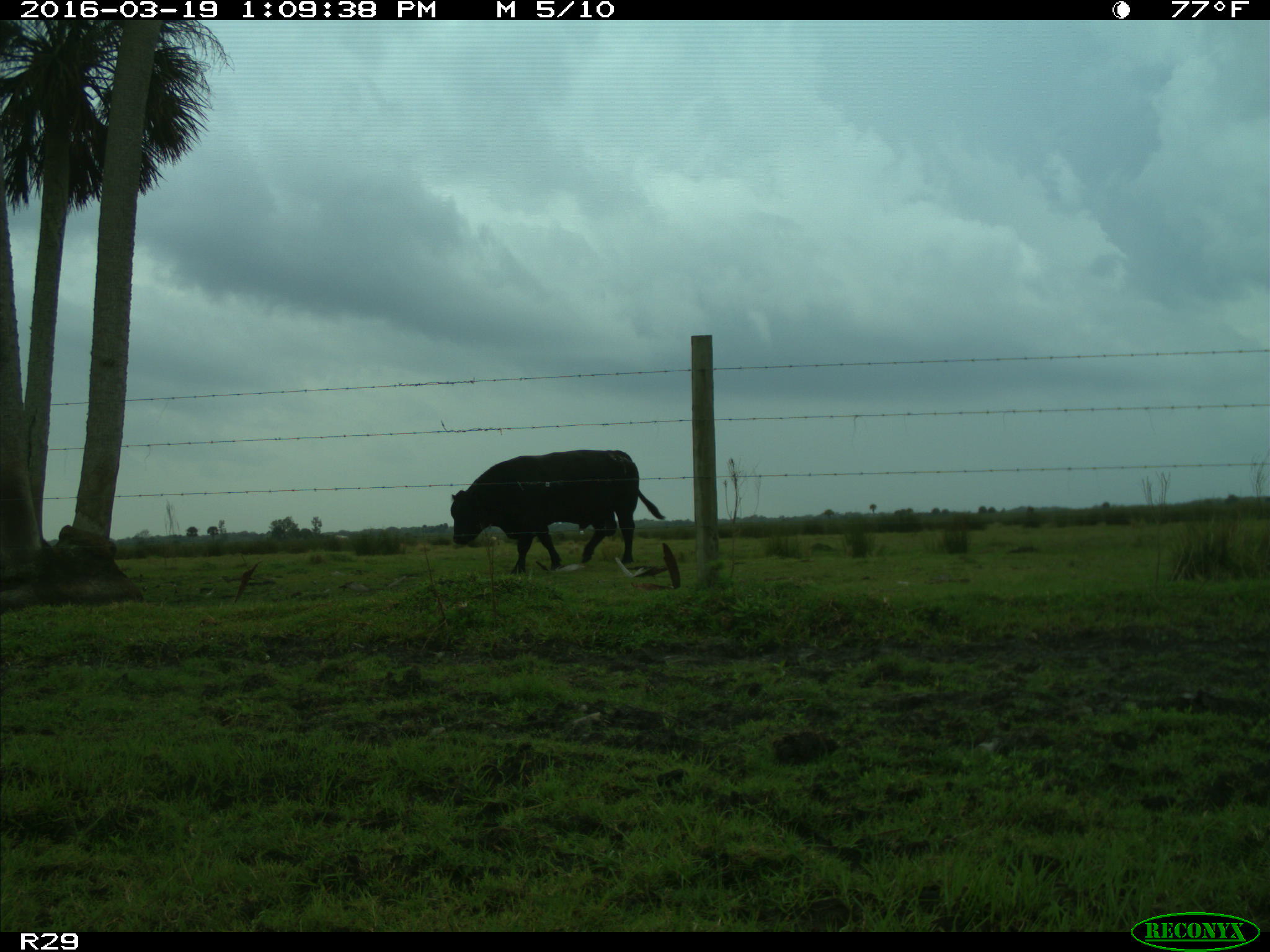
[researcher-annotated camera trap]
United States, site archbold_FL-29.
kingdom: Animalia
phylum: Chordata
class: Mammalia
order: Artiodactyla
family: Bovidae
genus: Bos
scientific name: Bos taurus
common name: domestic cow